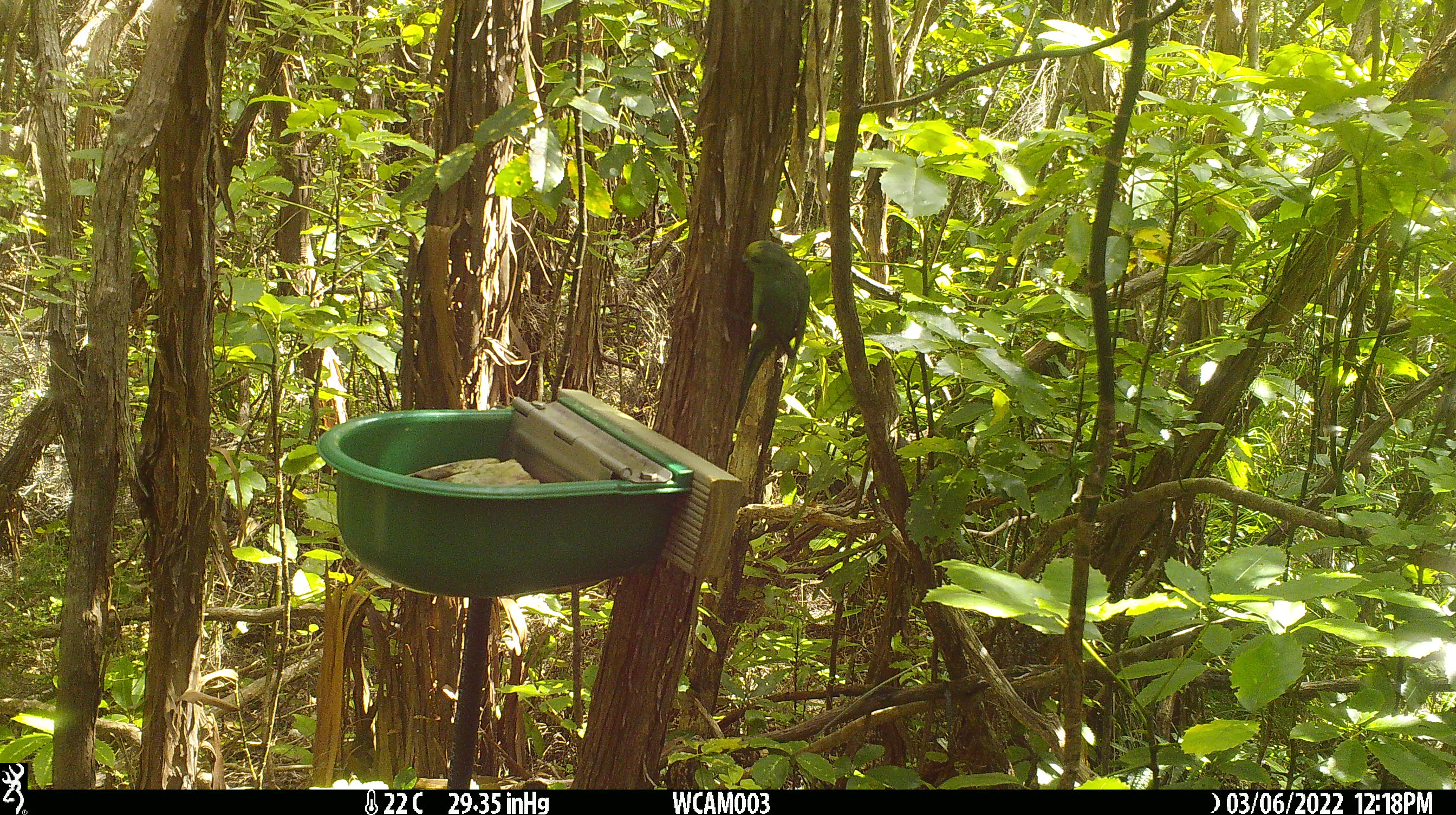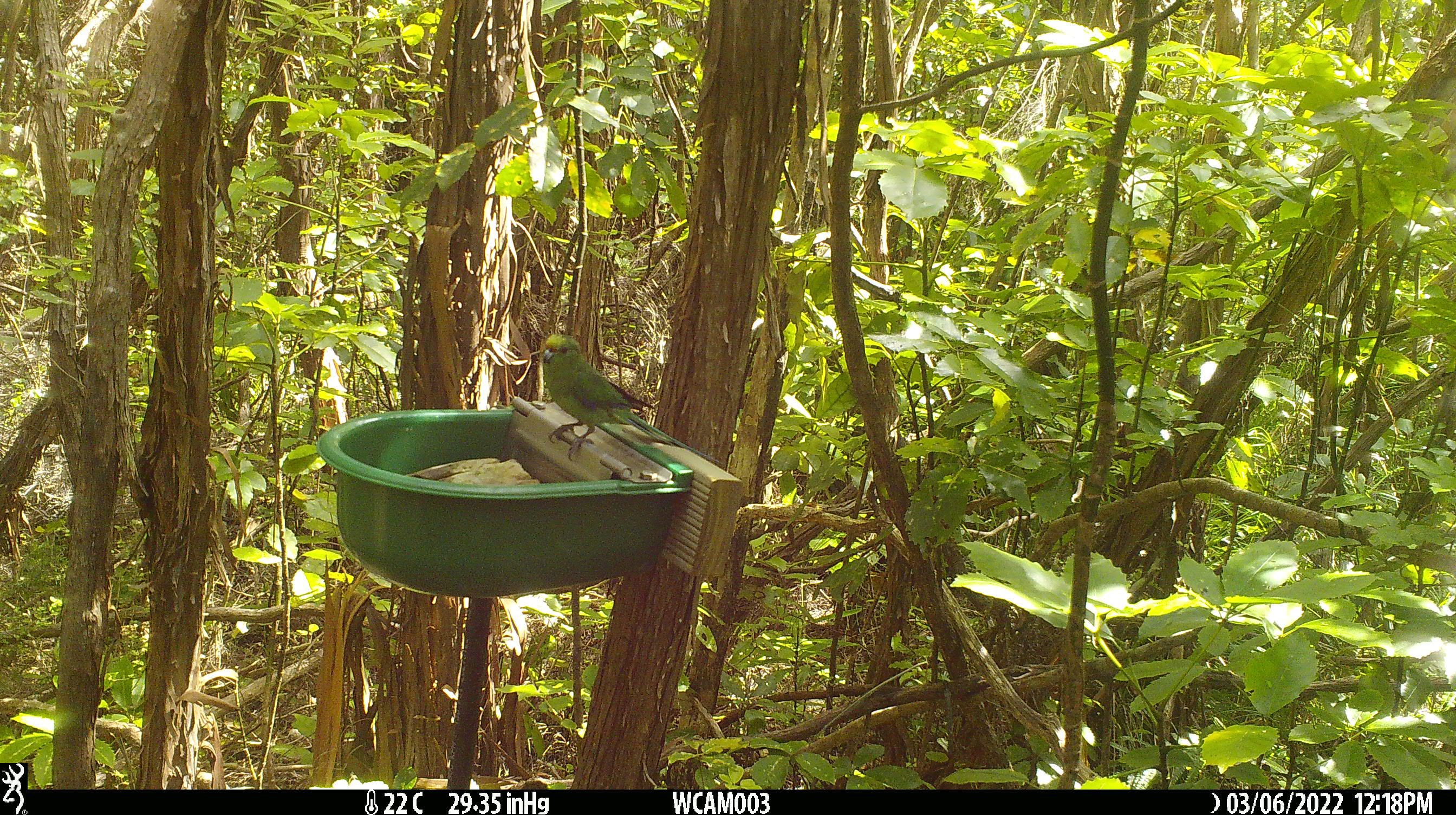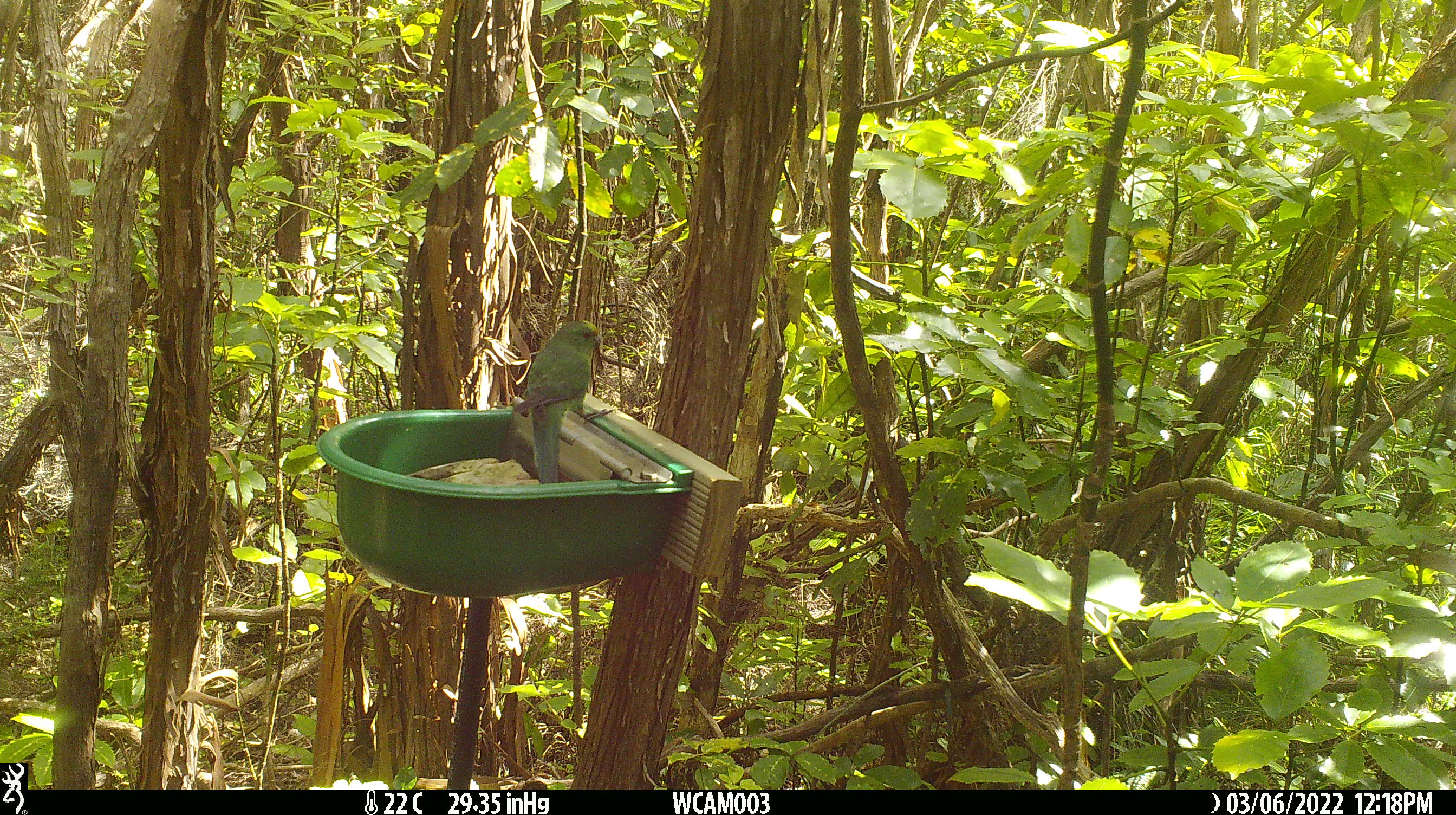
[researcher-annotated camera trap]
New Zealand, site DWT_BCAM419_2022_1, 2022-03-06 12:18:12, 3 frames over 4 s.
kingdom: Animalia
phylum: Chordata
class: Aves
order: Psittaciformes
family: Psittaculidae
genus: Cyanoramphus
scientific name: Cyanoramphus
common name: parakeet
Parakeet (Cyanoramphus).